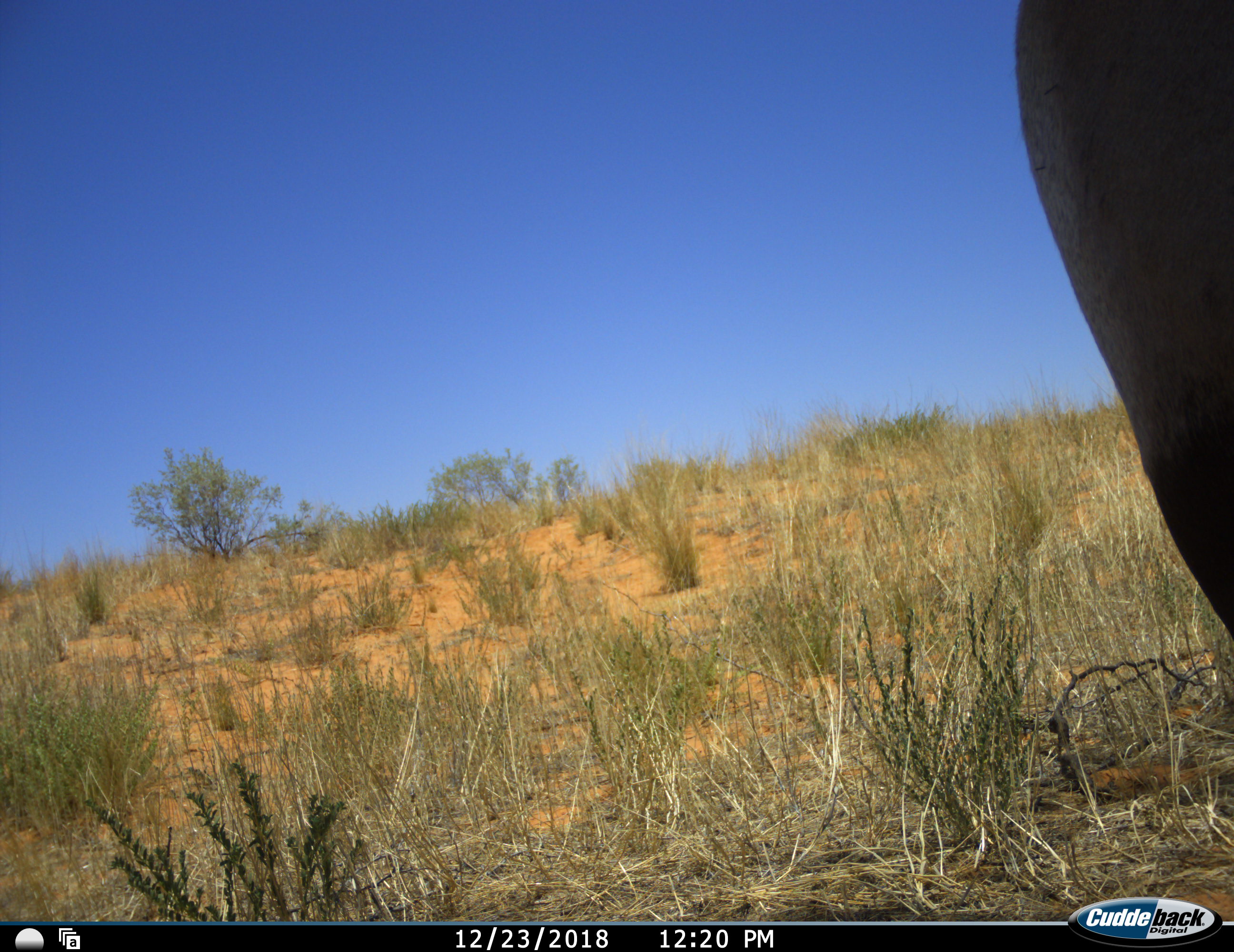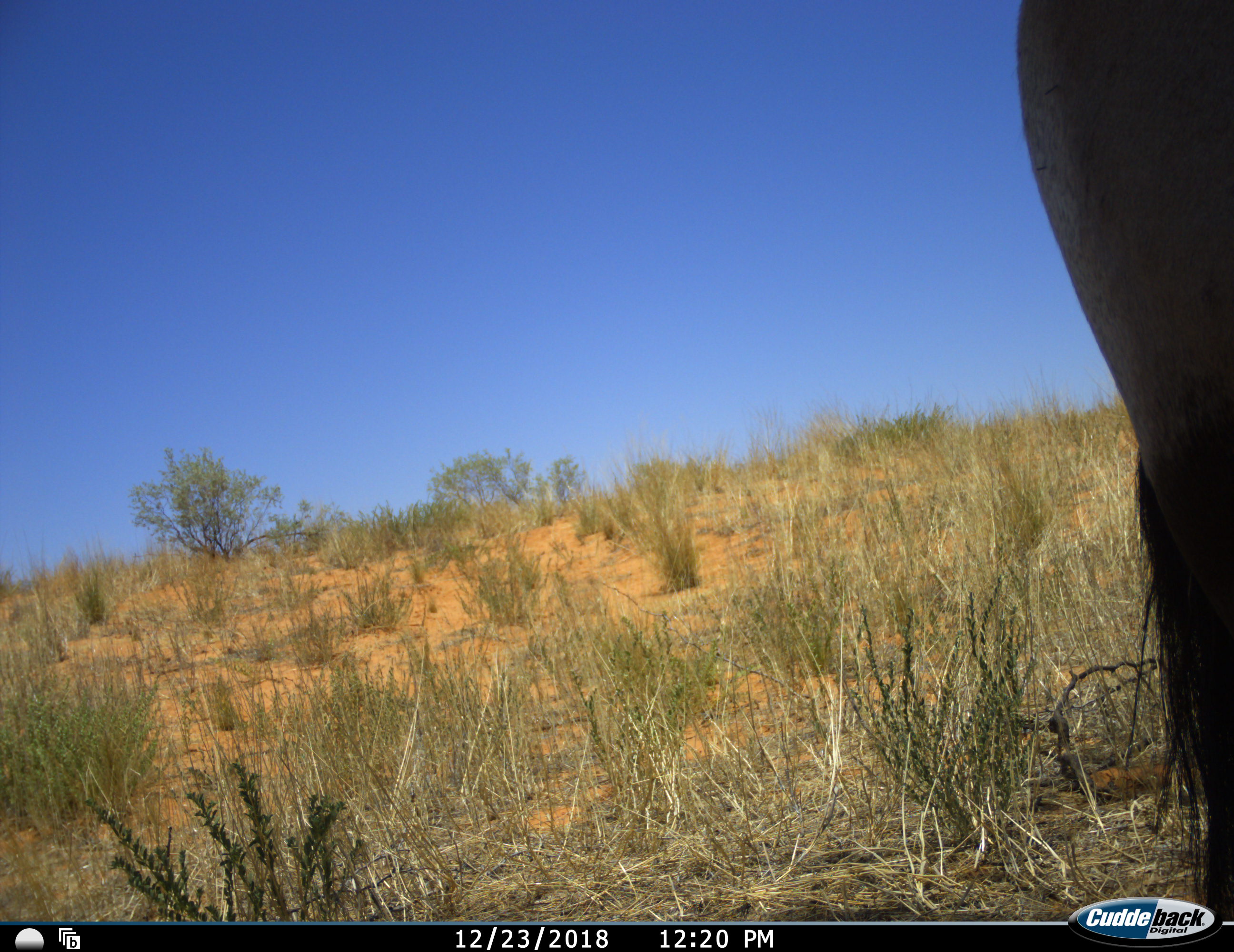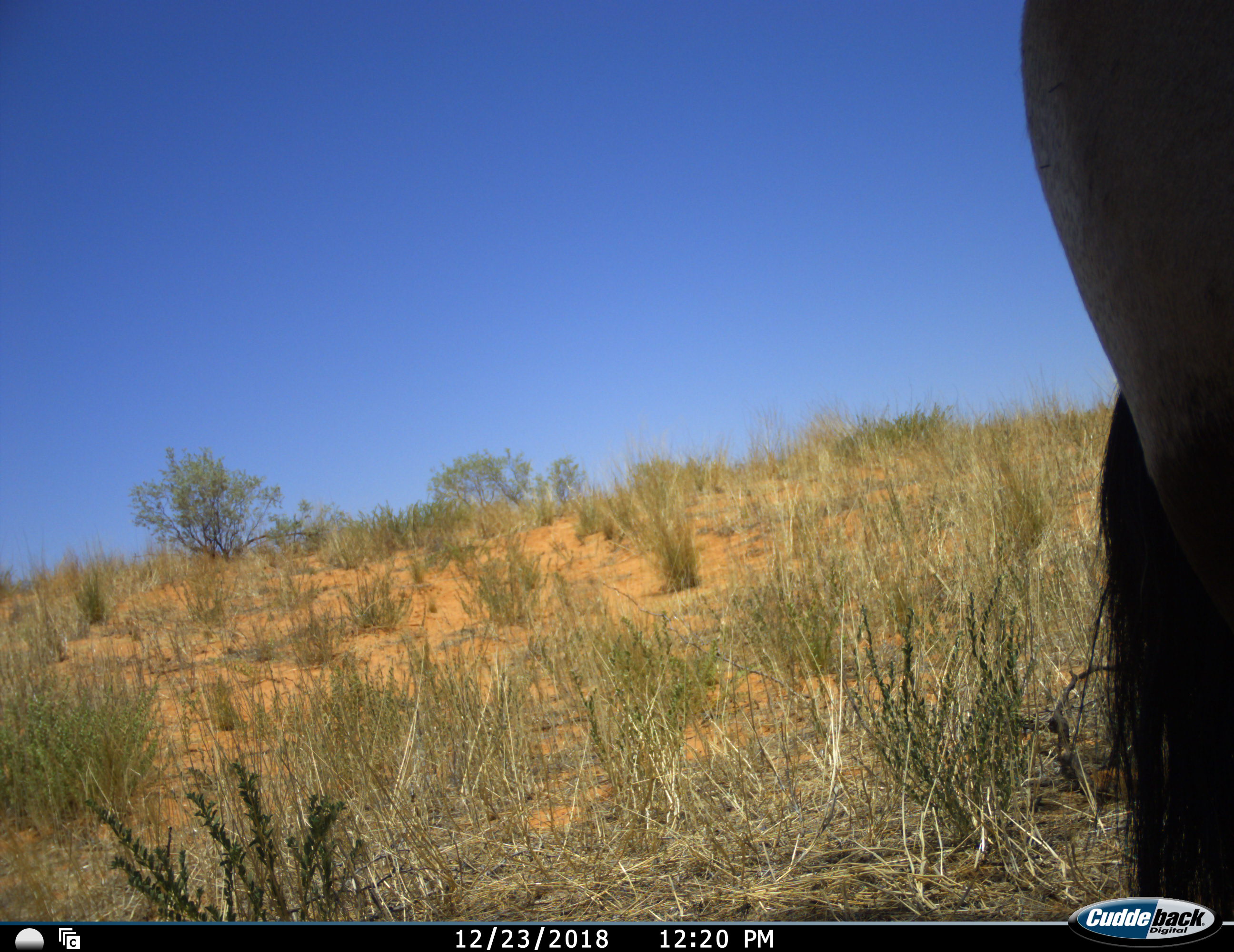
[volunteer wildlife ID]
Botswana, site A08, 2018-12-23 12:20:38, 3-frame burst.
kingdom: Animalia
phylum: Chordata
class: Mammalia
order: Artiodactyla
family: Bovidae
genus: Oryx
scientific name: Oryx gazella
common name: gemsbok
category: gemsbokoryx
Gemsbokoryx (gemsbok) (Oryx gazella), count 1. Behavior (volunteer vote fractions): standing 92%, resting 0%, moving 8%, interacting 0%. Young present (vote fraction): 0%. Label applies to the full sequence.